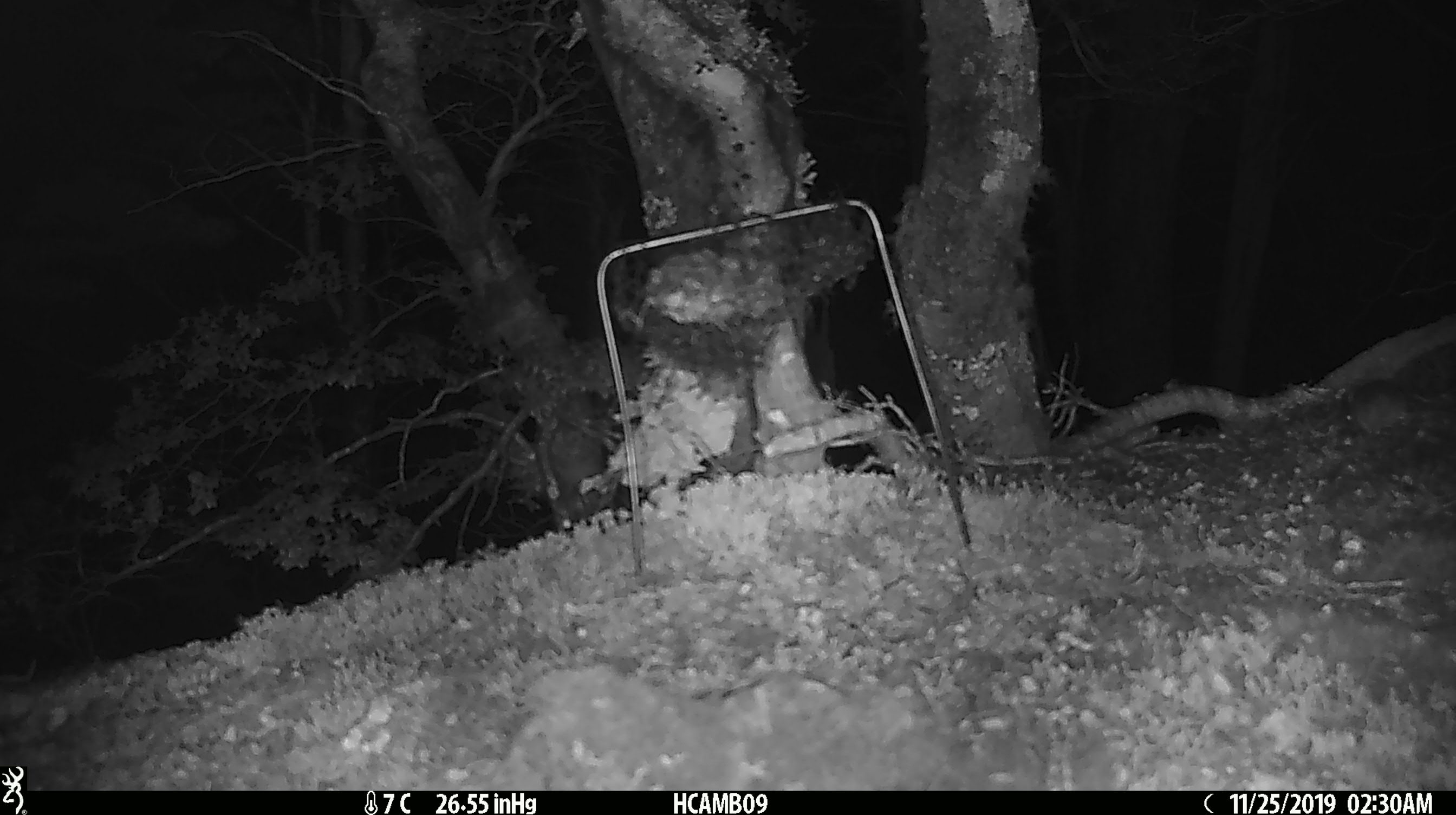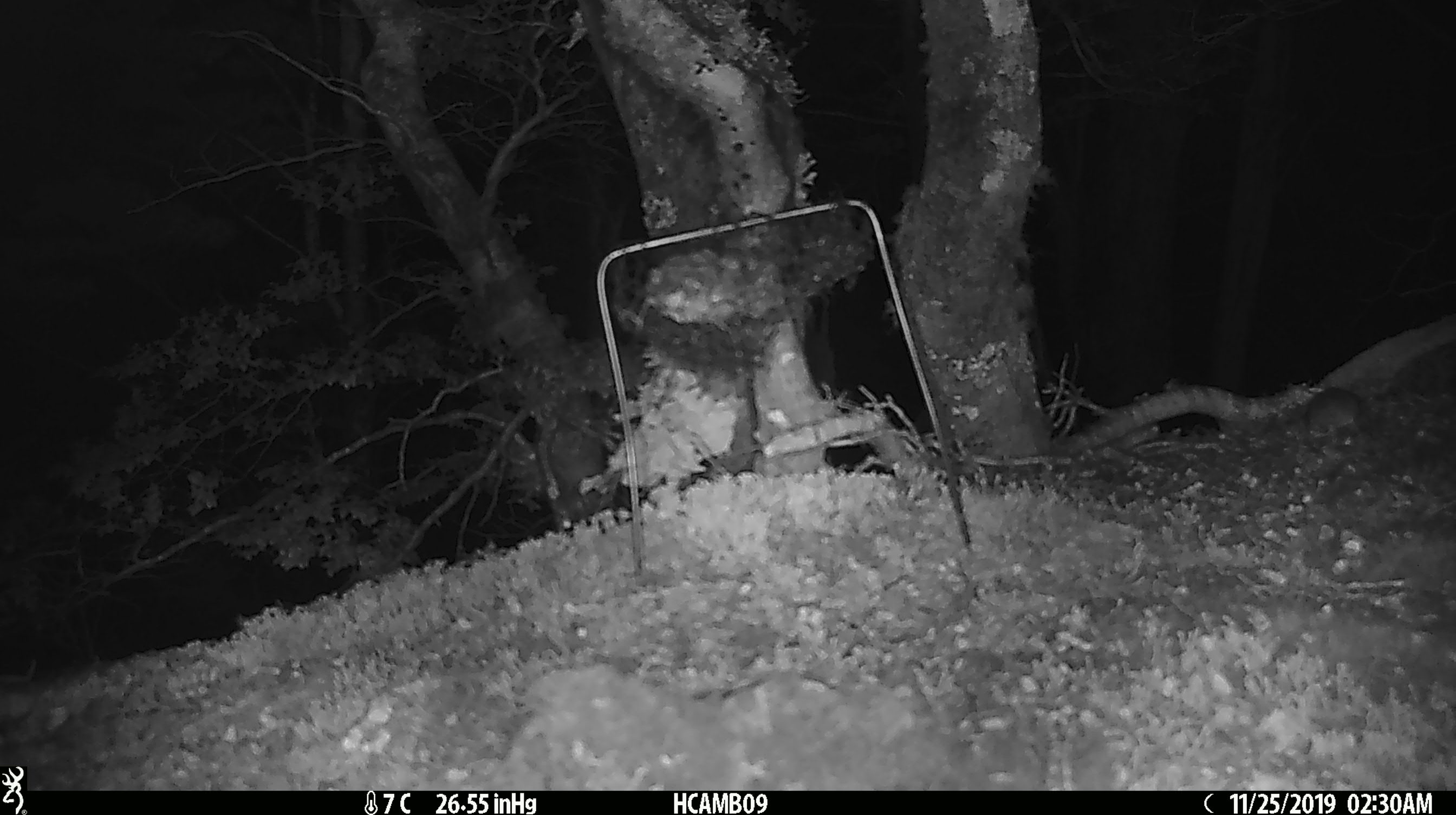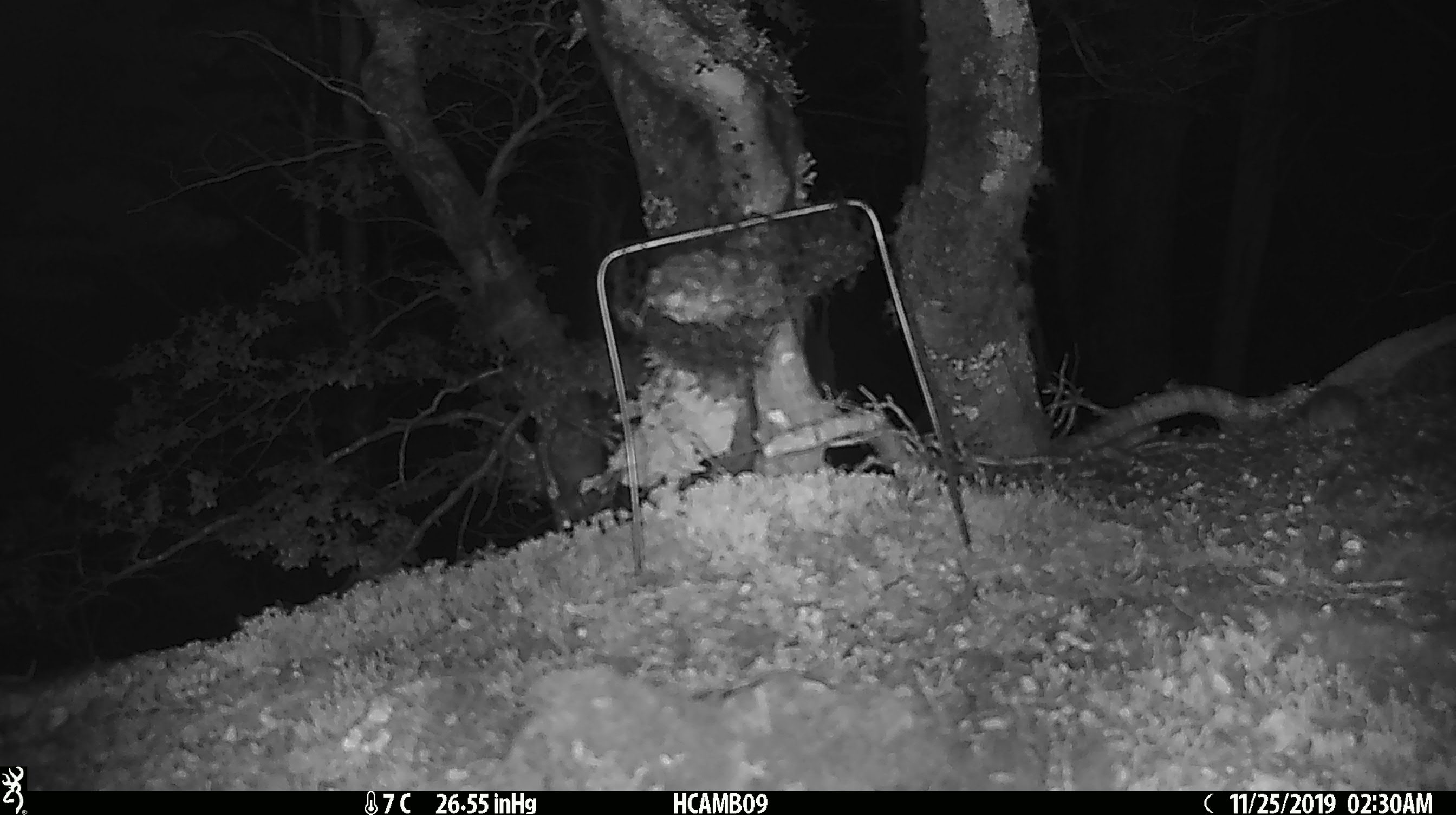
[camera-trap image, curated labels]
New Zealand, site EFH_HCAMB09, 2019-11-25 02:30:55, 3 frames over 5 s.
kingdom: Animalia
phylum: Chordata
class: Mammalia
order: Rodentia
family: Muridae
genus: Mus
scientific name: Mus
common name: mouse